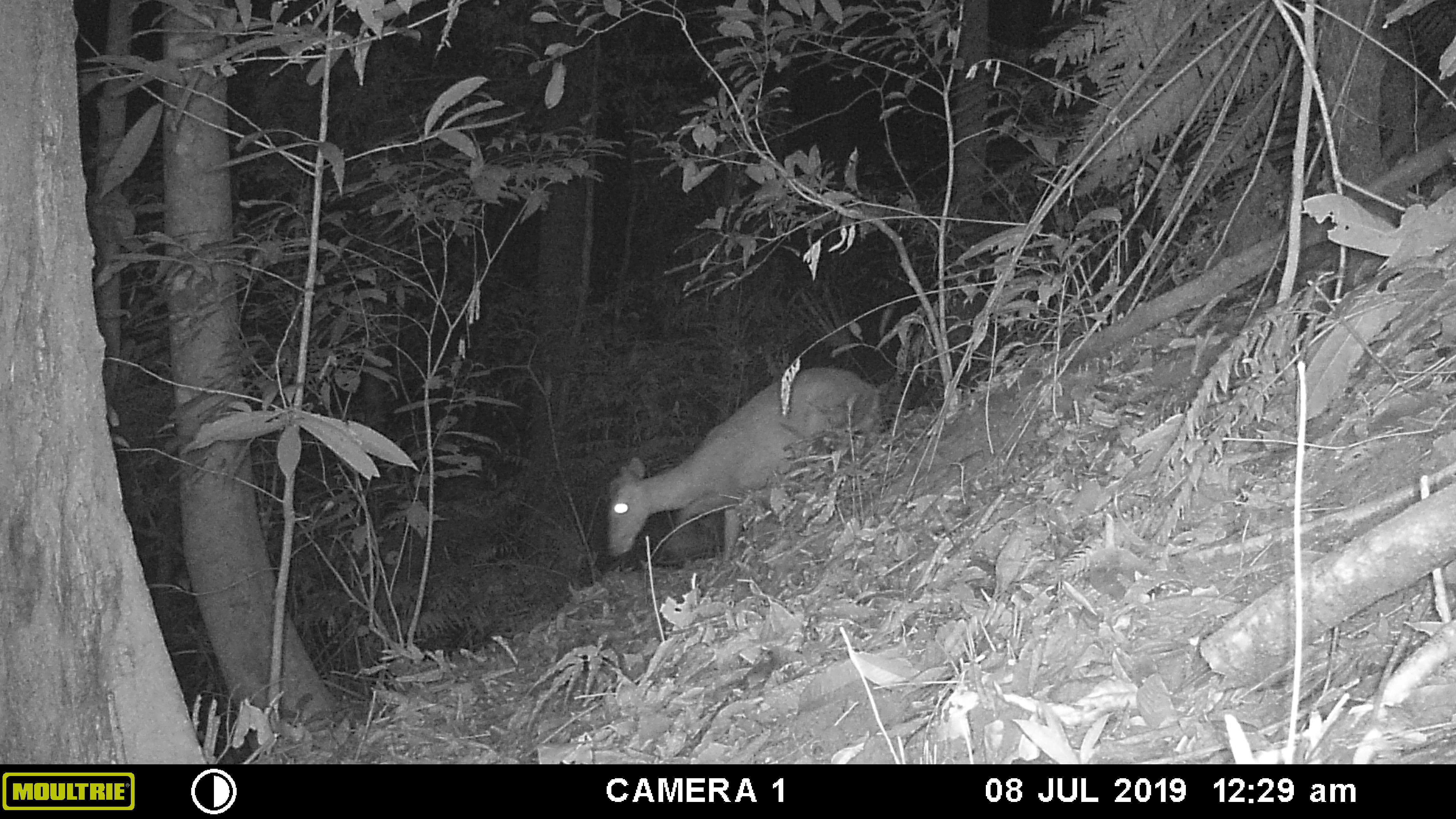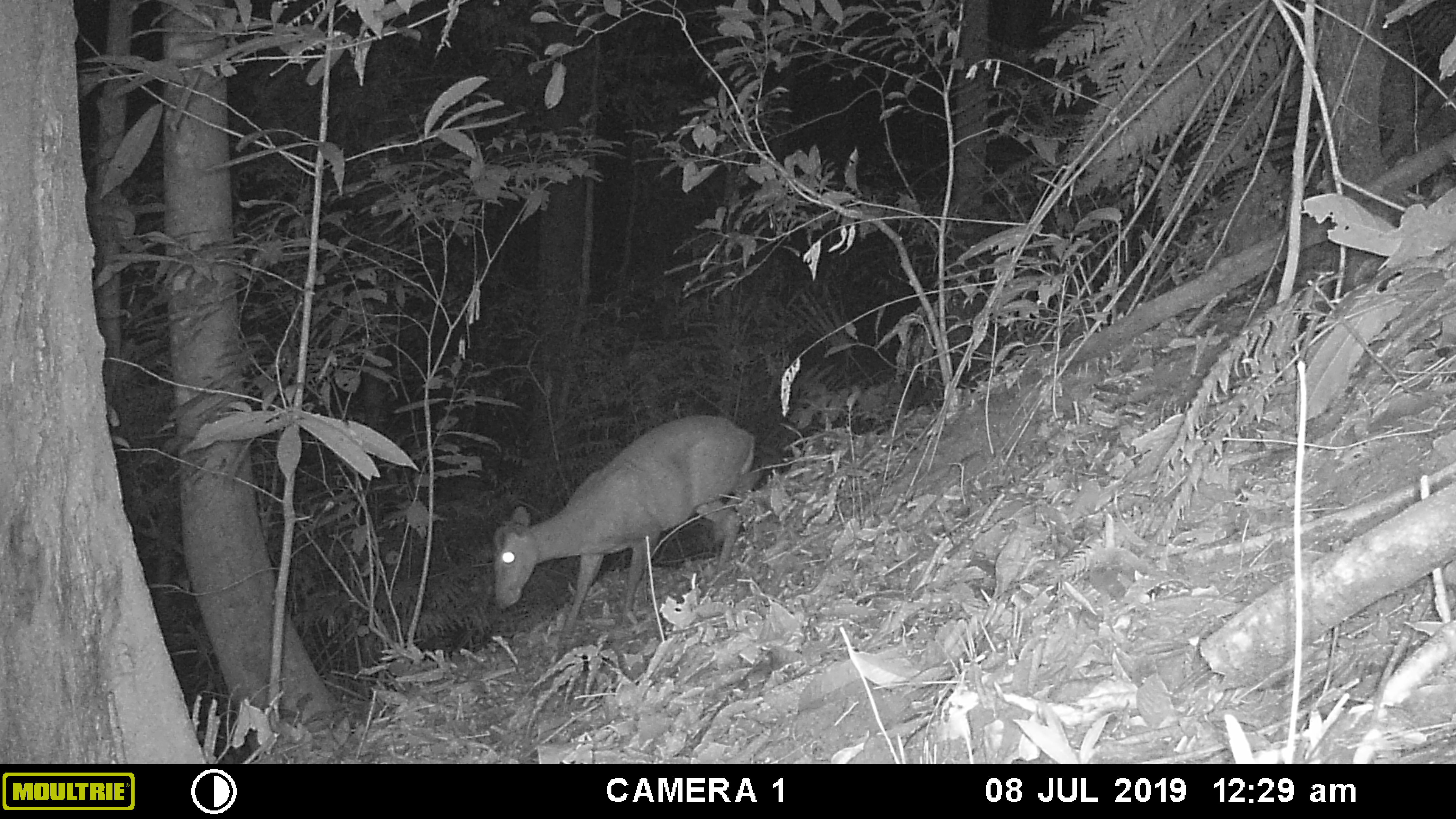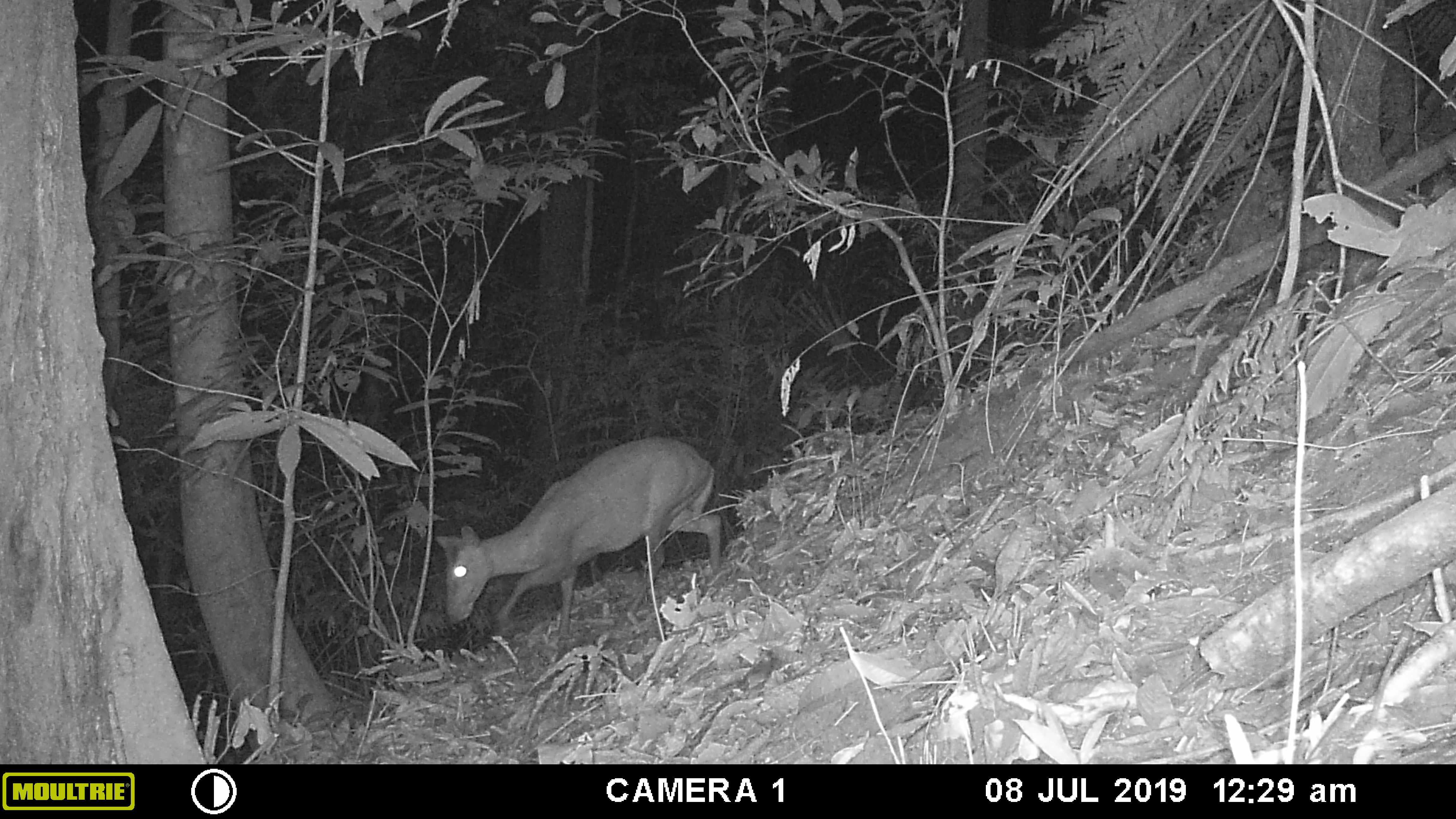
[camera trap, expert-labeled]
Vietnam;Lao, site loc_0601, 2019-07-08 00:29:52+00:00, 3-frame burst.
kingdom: Animalia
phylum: Chordata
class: Mammalia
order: Artiodactyla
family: Cervidae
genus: Muntiacus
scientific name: Muntiacus rooseveltorum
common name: roosevelt's muntjac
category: roosevelts muntjac group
Roosevelts muntjac group (roosevelt's muntjac) (Muntiacus rooseveltorum). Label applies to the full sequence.